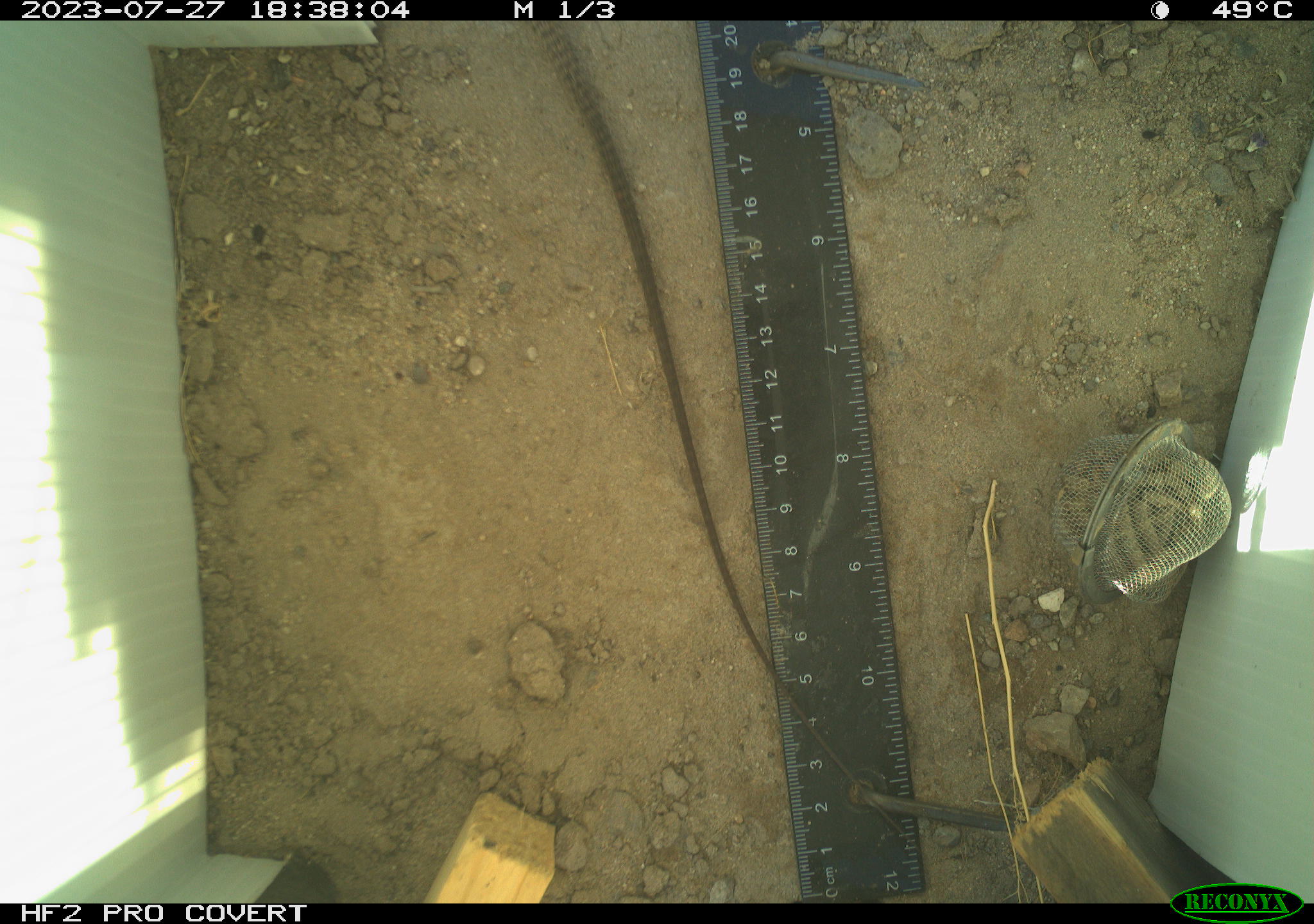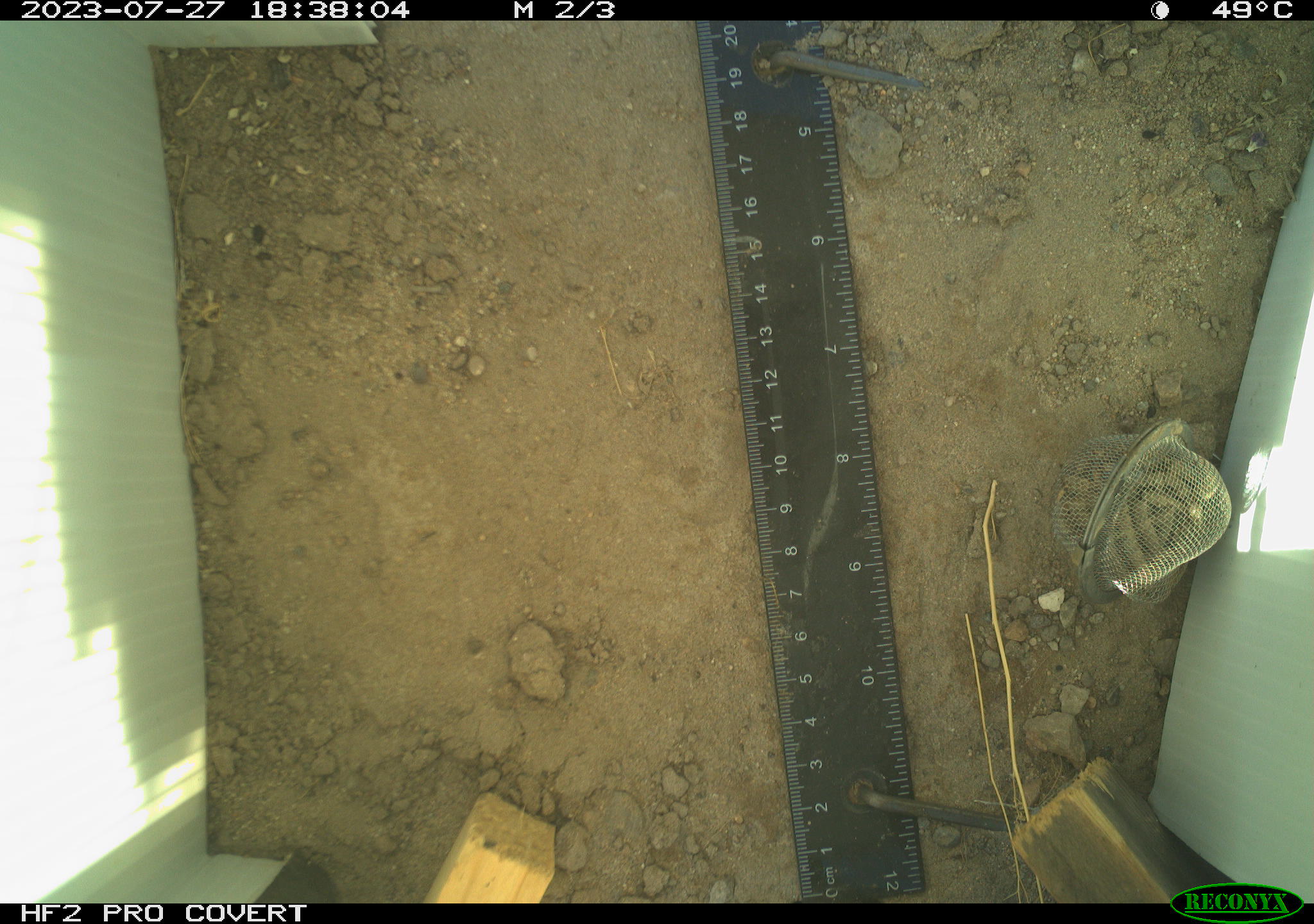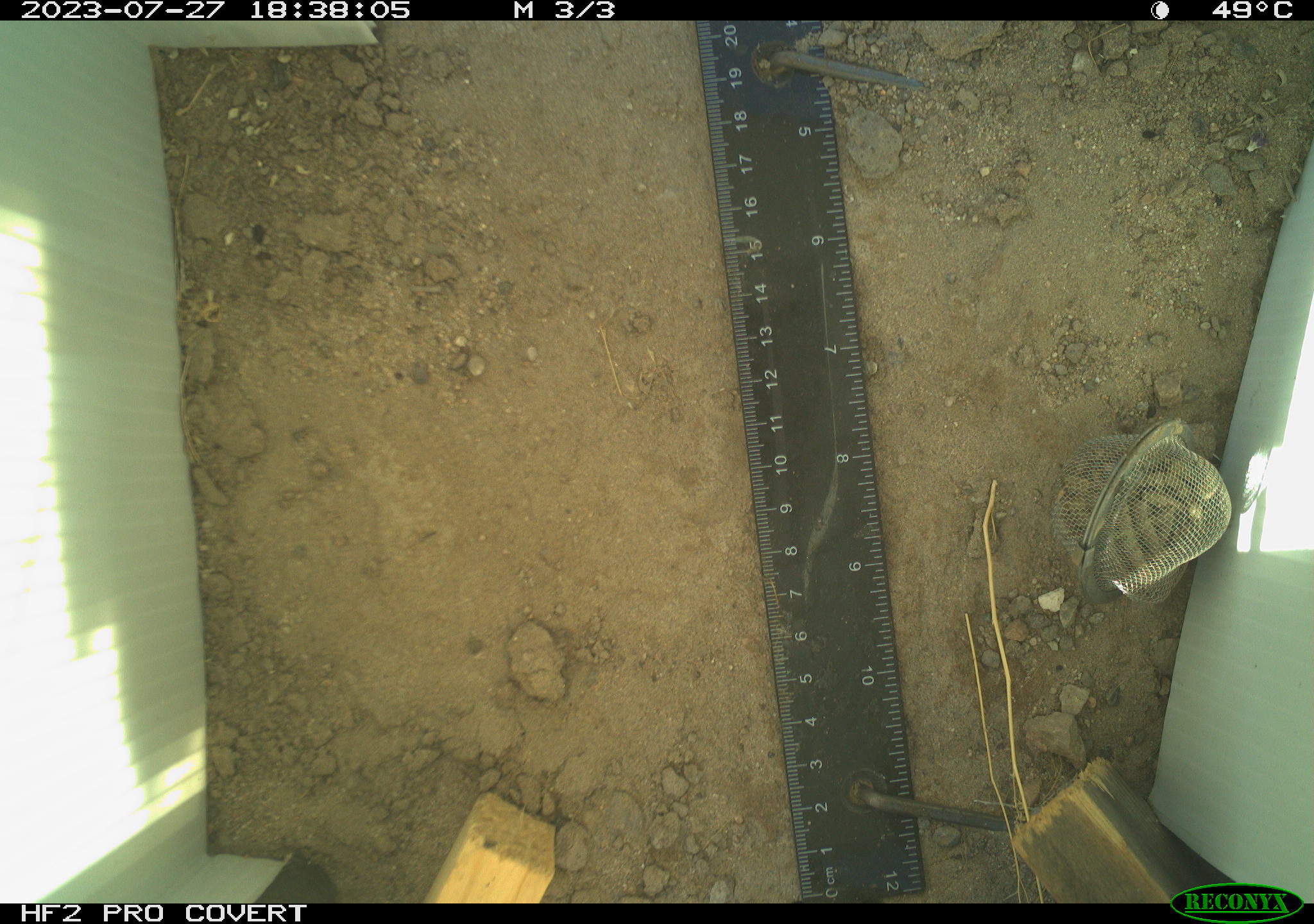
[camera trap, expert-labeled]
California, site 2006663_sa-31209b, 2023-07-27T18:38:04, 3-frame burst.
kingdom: Animalia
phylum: Chordata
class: Reptilia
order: Squamata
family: Teiidae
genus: Aspidoscelis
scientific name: Aspidoscelis tigris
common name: western whiptail